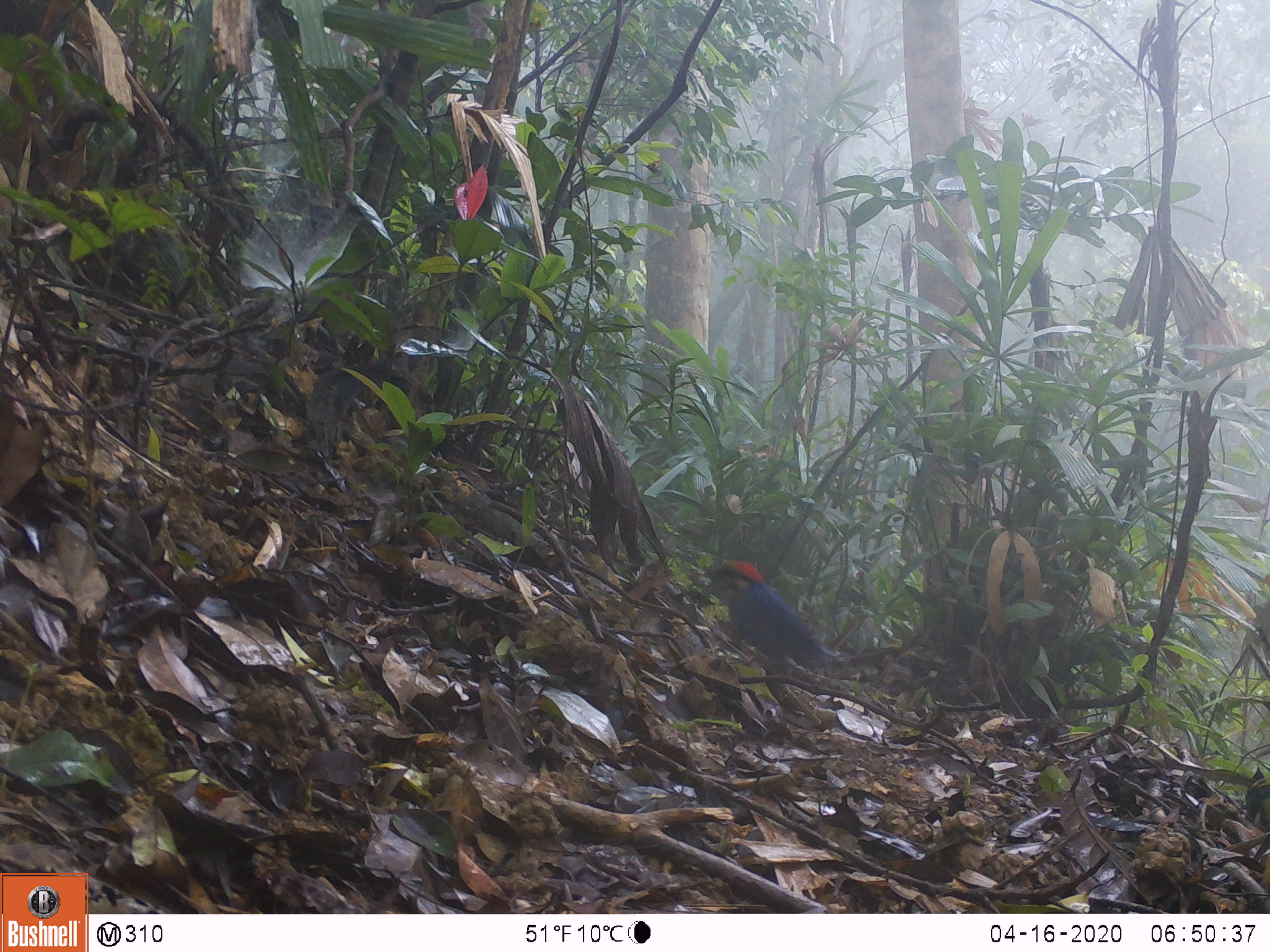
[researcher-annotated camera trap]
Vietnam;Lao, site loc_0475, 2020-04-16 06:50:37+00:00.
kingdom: Animalia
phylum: Chordata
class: Aves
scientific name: Aves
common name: bird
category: unidentified bird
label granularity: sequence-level